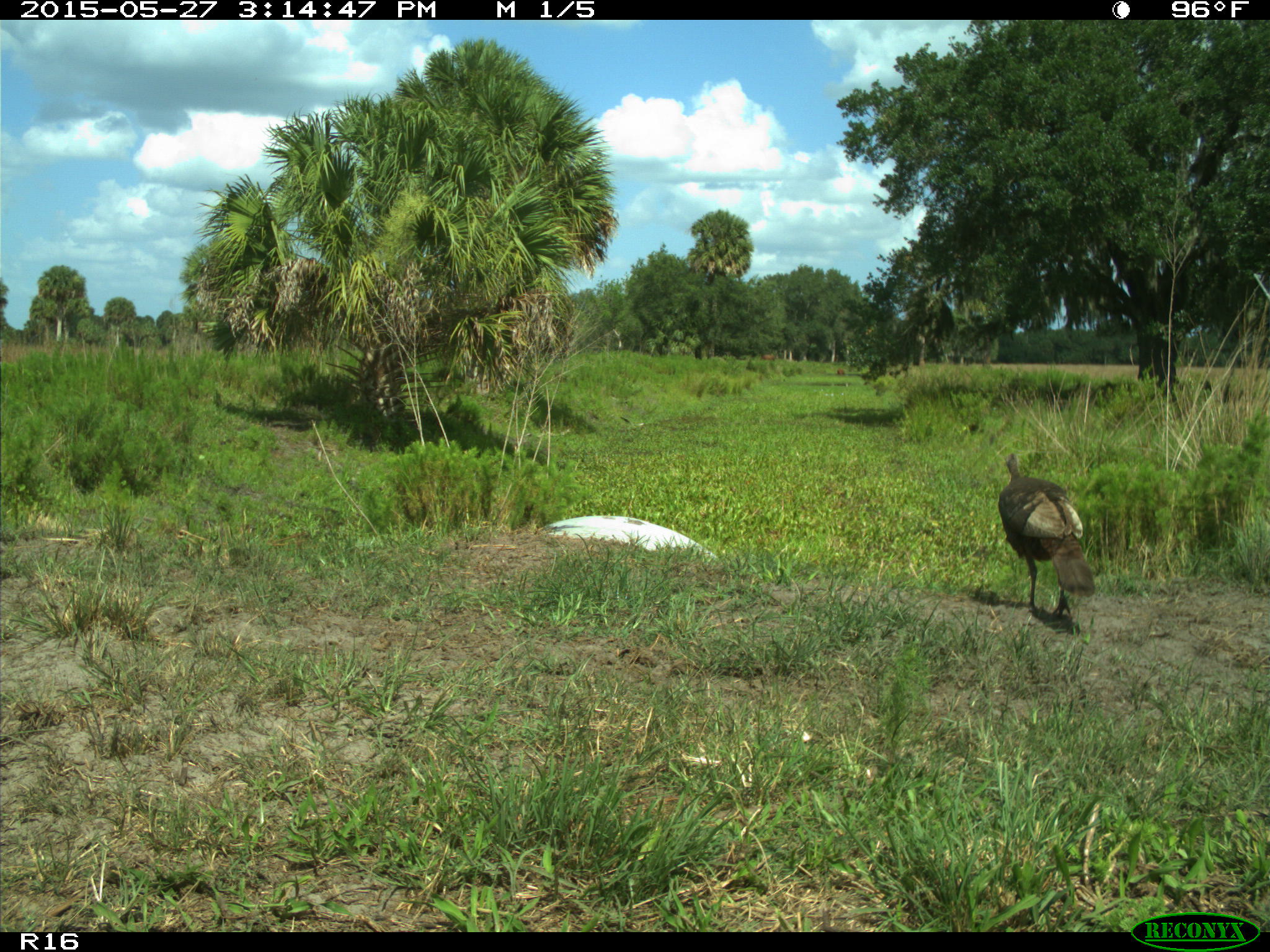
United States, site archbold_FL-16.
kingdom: Animalia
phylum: Chordata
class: Aves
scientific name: Aves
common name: birds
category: unidentified bird